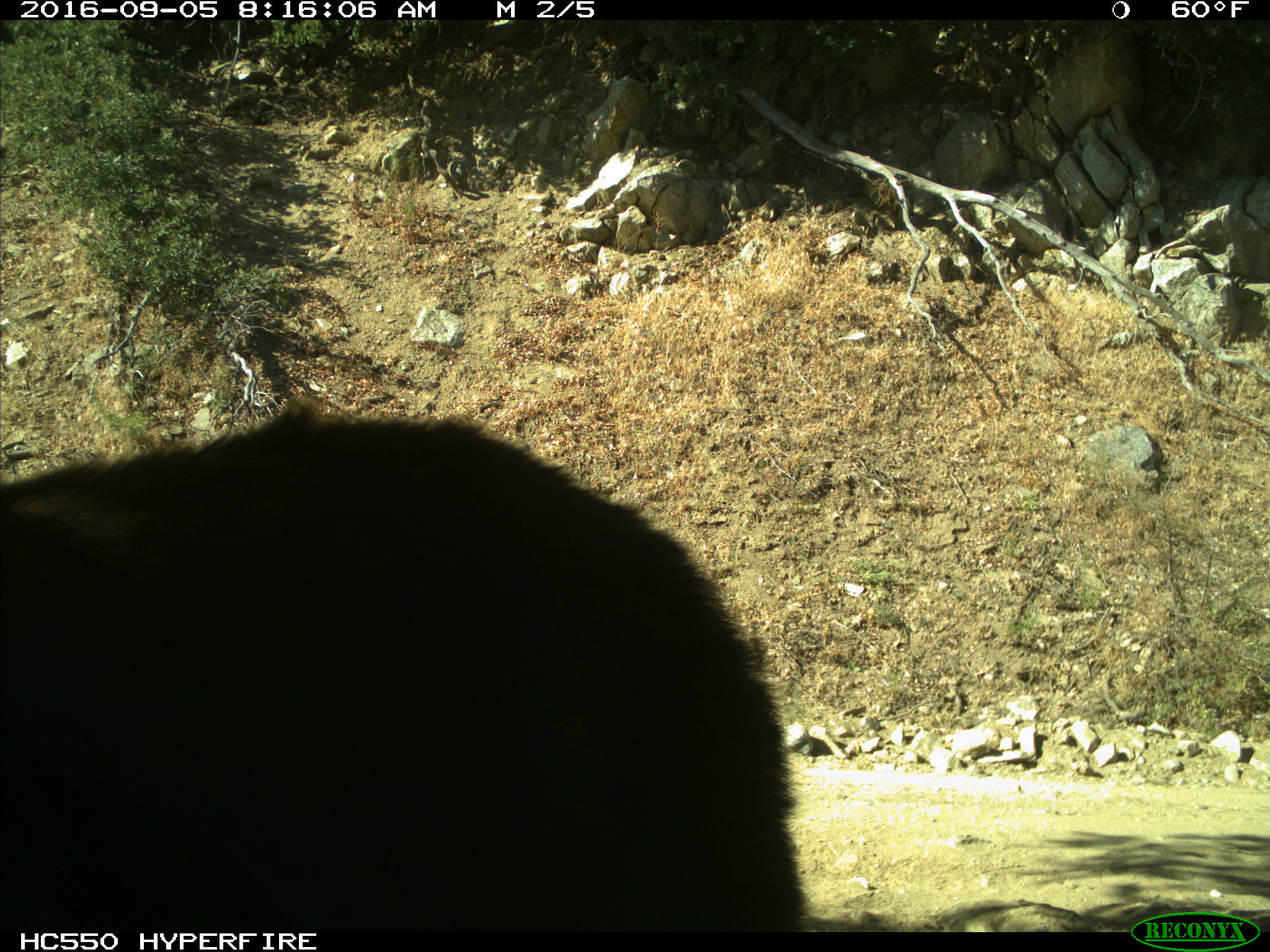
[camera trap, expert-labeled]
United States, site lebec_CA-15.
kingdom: Animalia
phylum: Chordata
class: Mammalia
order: Carnivora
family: Ursidae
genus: Ursus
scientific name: Ursus americanus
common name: american black bear